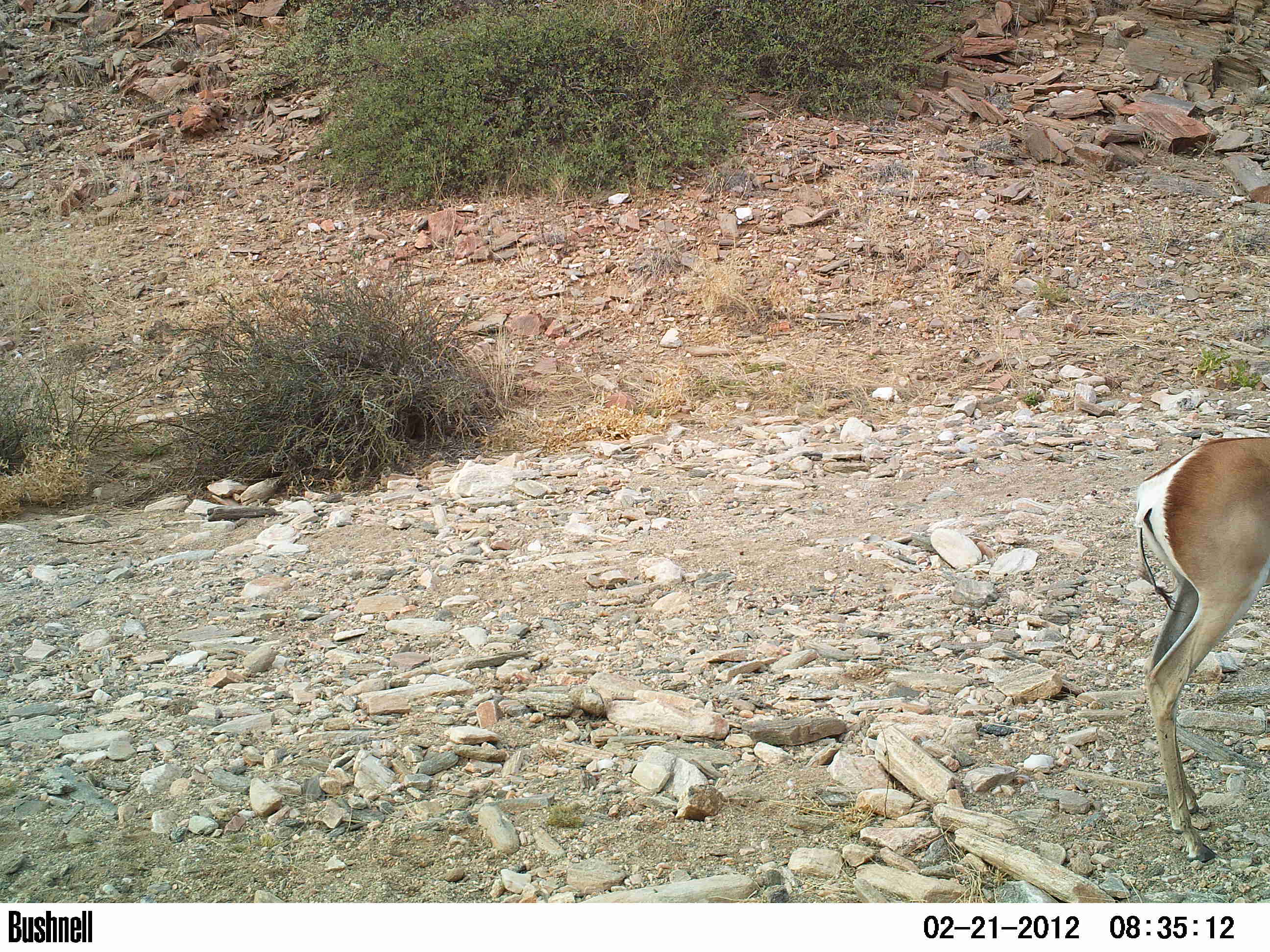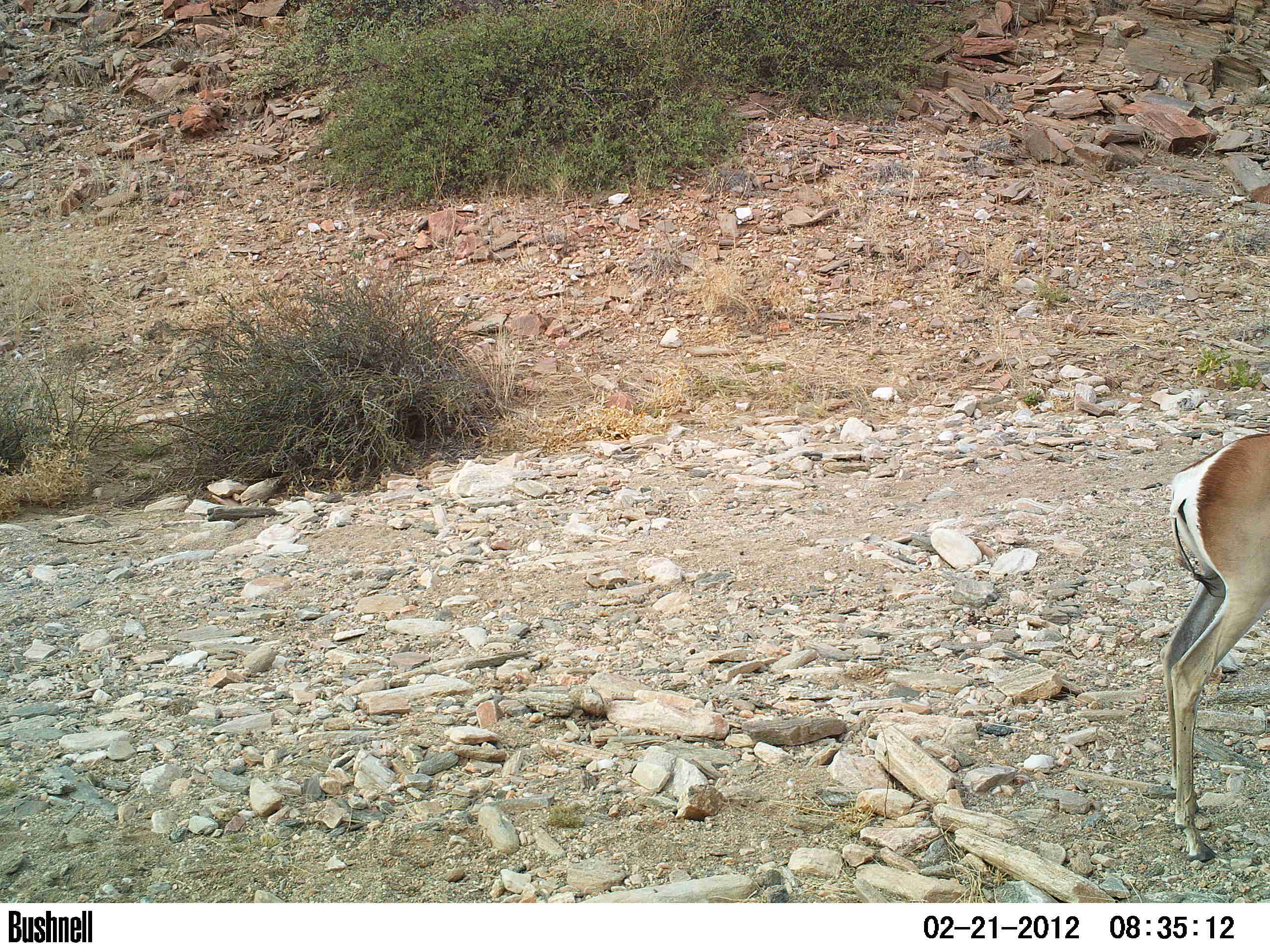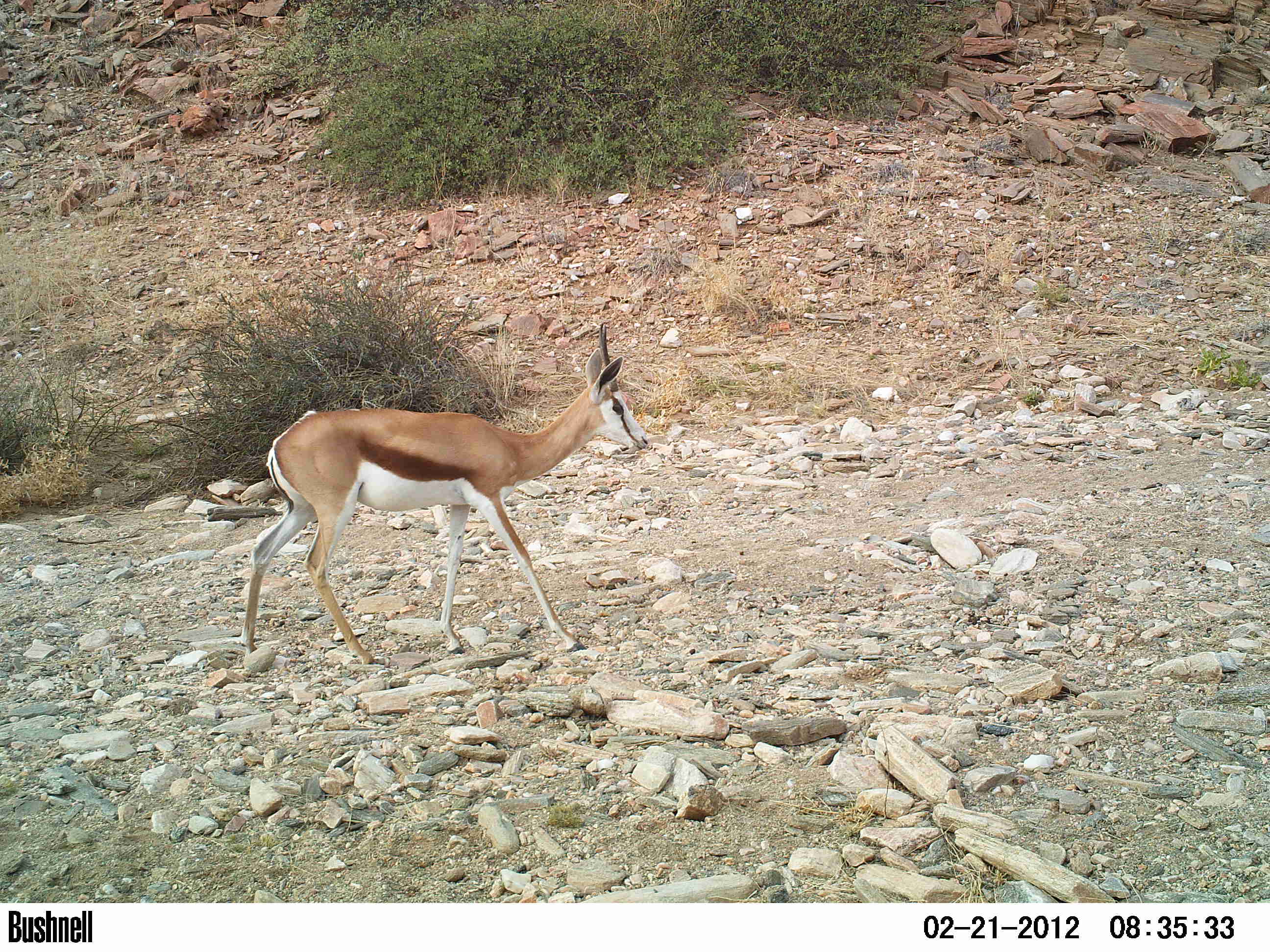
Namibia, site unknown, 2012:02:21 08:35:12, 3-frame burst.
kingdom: Animalia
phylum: Chordata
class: Mammalia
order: Artiodactyla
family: Bovidae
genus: Antidorcas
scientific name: Antidorcas marsupialis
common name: springbok